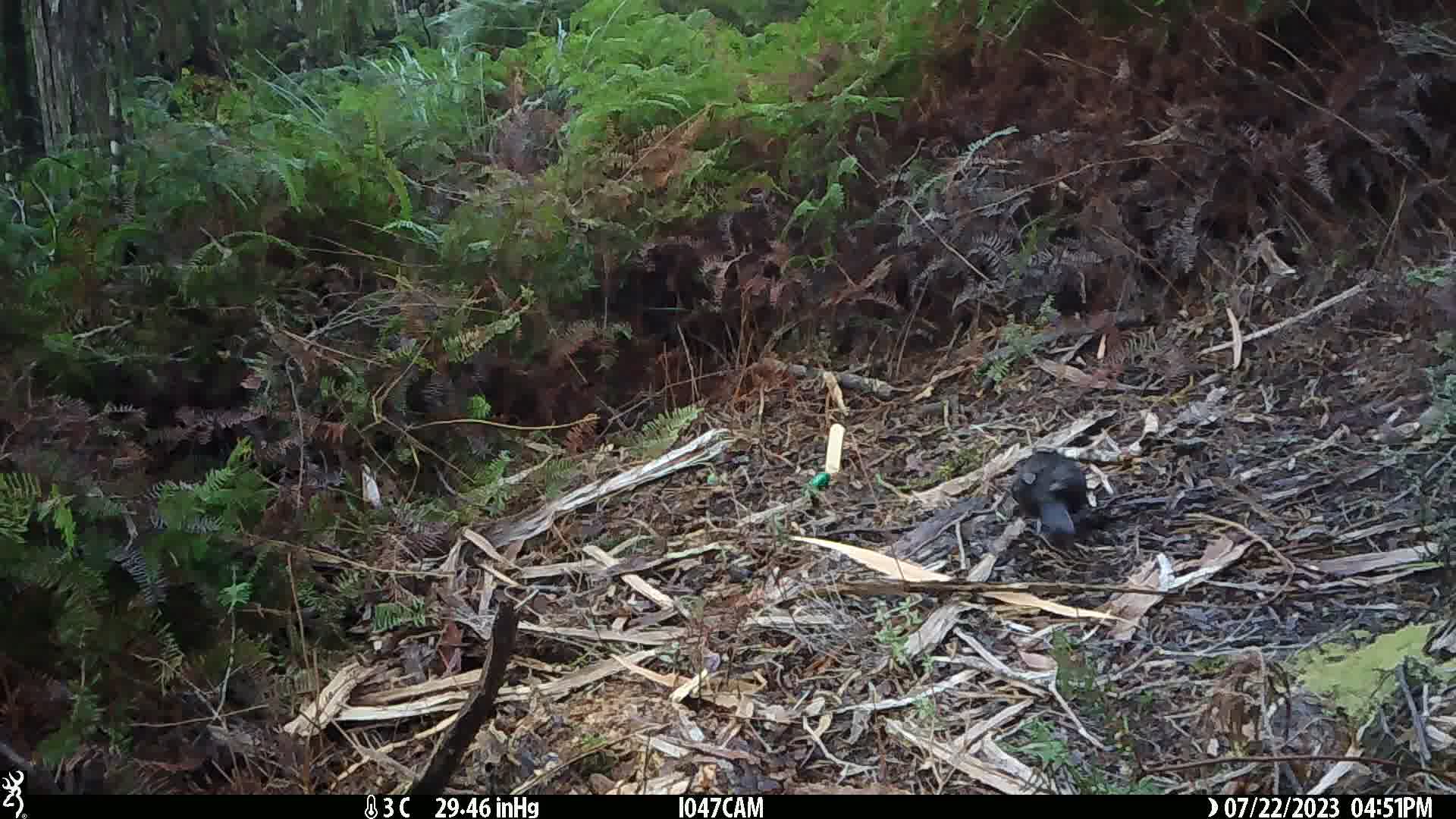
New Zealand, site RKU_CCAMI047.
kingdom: Animalia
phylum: Chordata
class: Aves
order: Passeriformes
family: Turdidae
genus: Turdus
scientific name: Turdus merula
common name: eurasian blackbird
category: blackbird